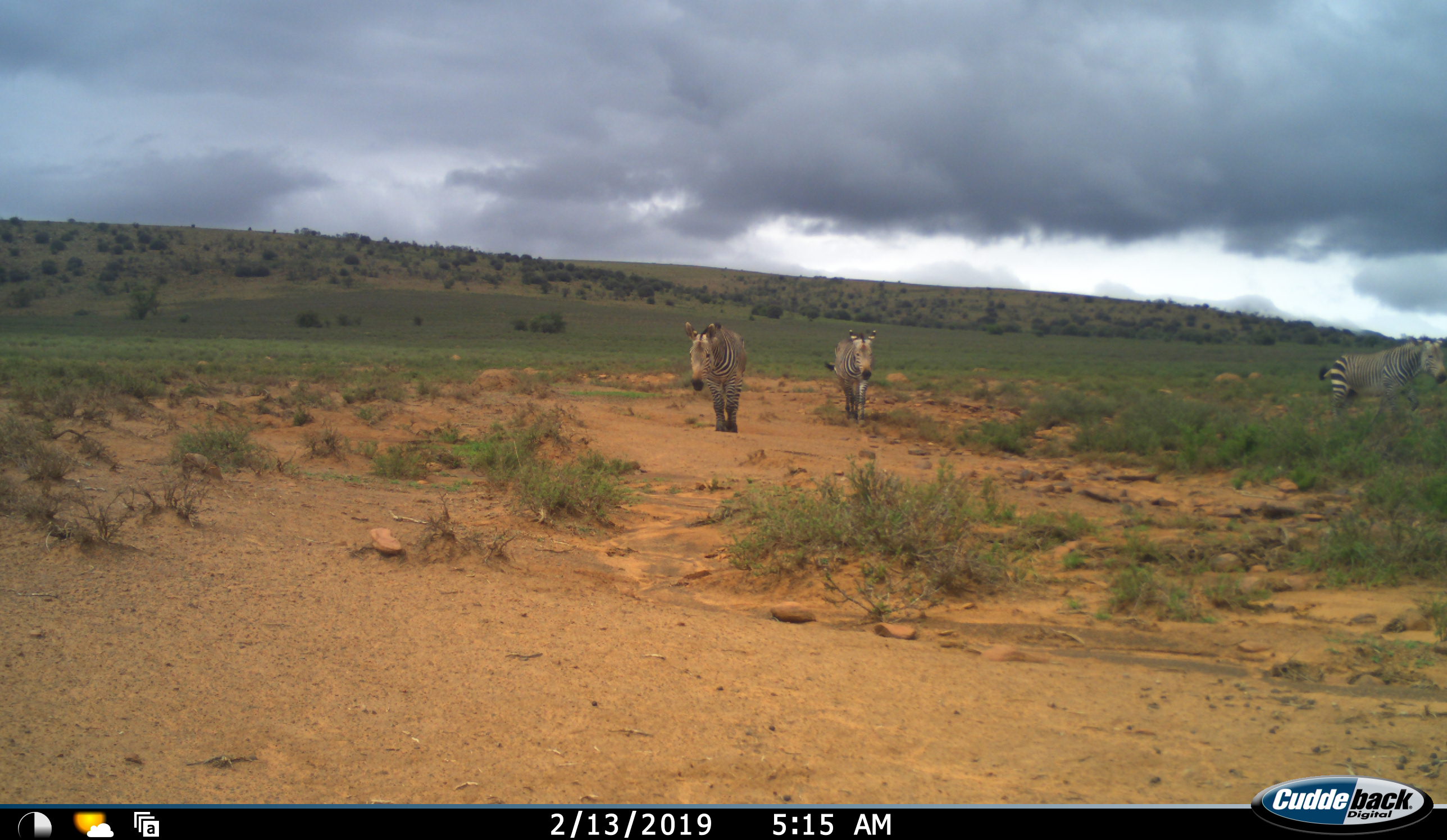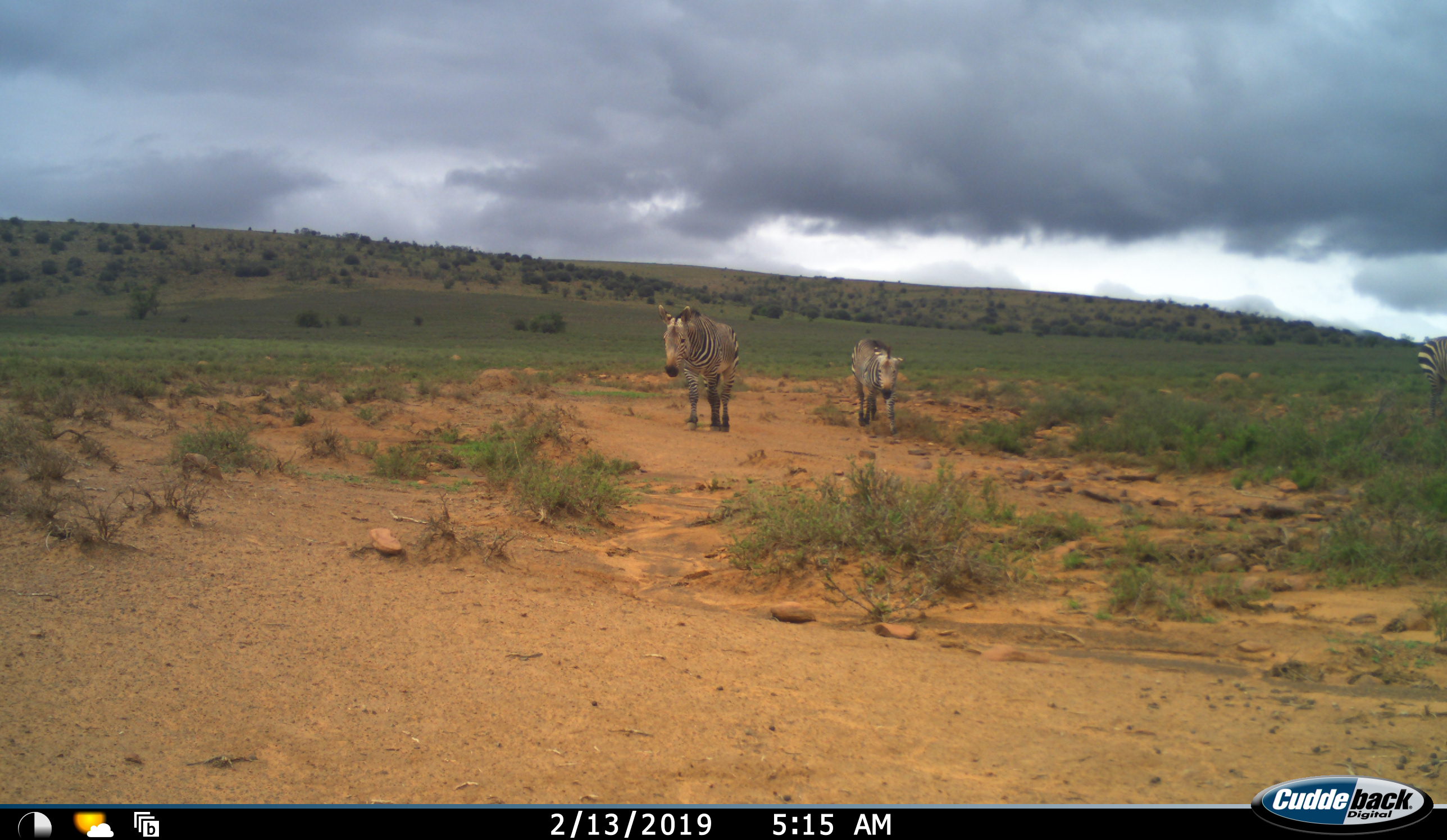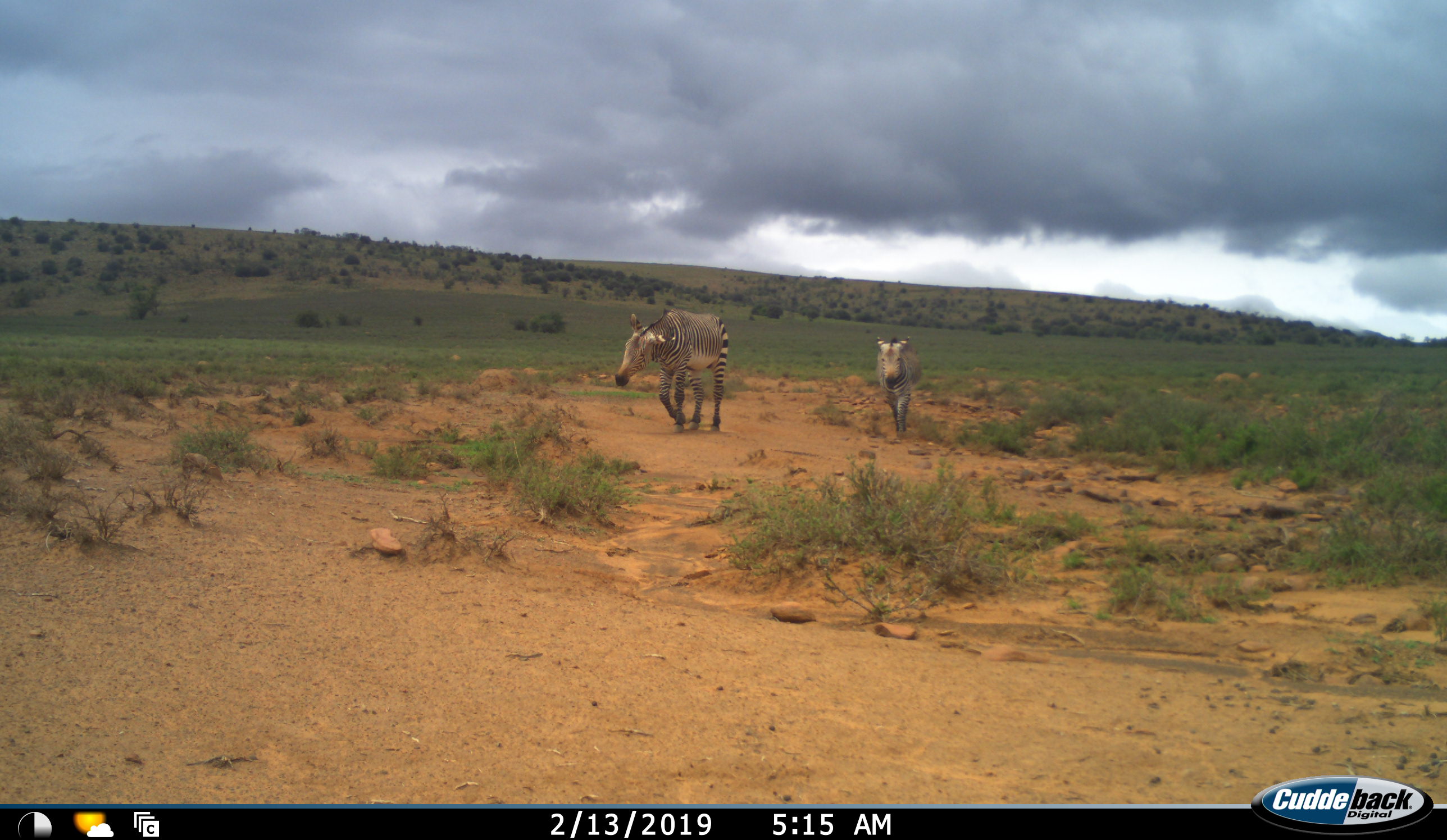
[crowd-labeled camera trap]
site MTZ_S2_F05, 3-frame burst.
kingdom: Animalia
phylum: Chordata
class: Mammalia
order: Perissodactyla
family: Equidae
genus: Equus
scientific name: Equus zebra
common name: mountain zebra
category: zebramountain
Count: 3.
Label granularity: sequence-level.